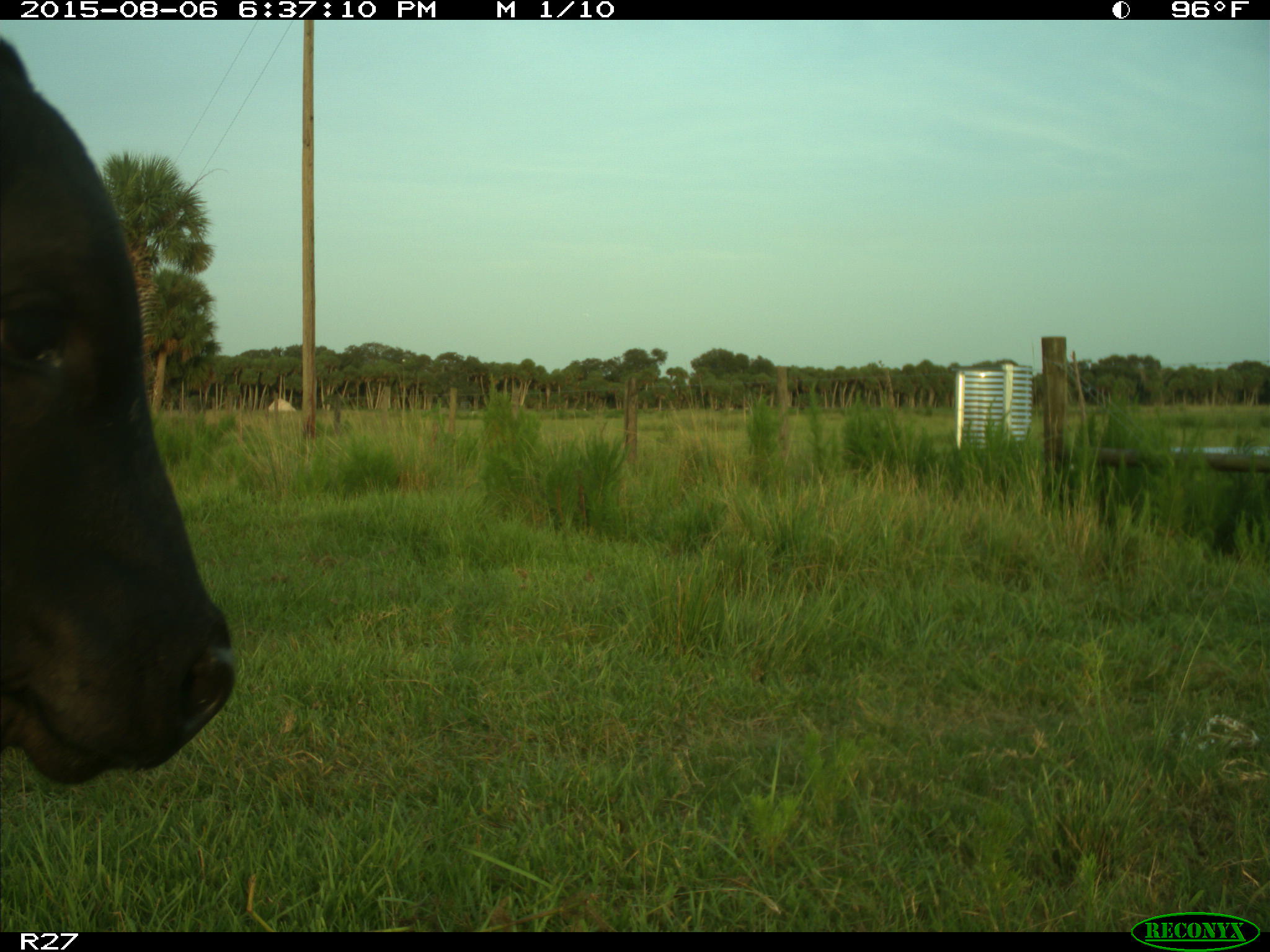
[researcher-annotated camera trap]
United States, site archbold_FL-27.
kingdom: Animalia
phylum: Chordata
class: Mammalia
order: Artiodactyla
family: Bovidae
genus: Bos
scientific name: Bos taurus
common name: domestic cow